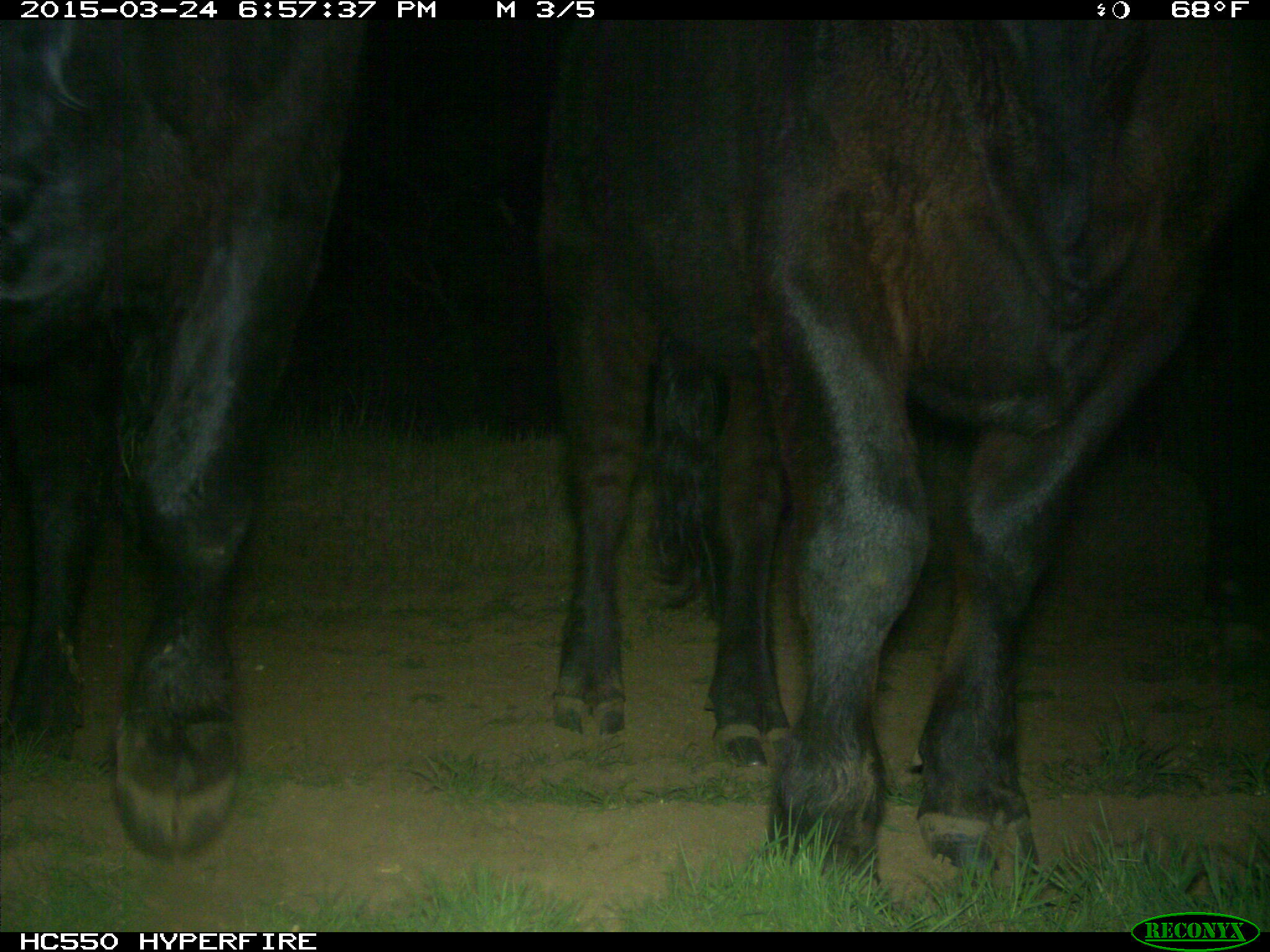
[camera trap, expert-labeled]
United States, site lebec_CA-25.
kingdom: Animalia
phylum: Chordata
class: Mammalia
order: Artiodactyla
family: Bovidae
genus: Bos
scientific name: Bos taurus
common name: domestic cow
Bos taurus (domestic cow).